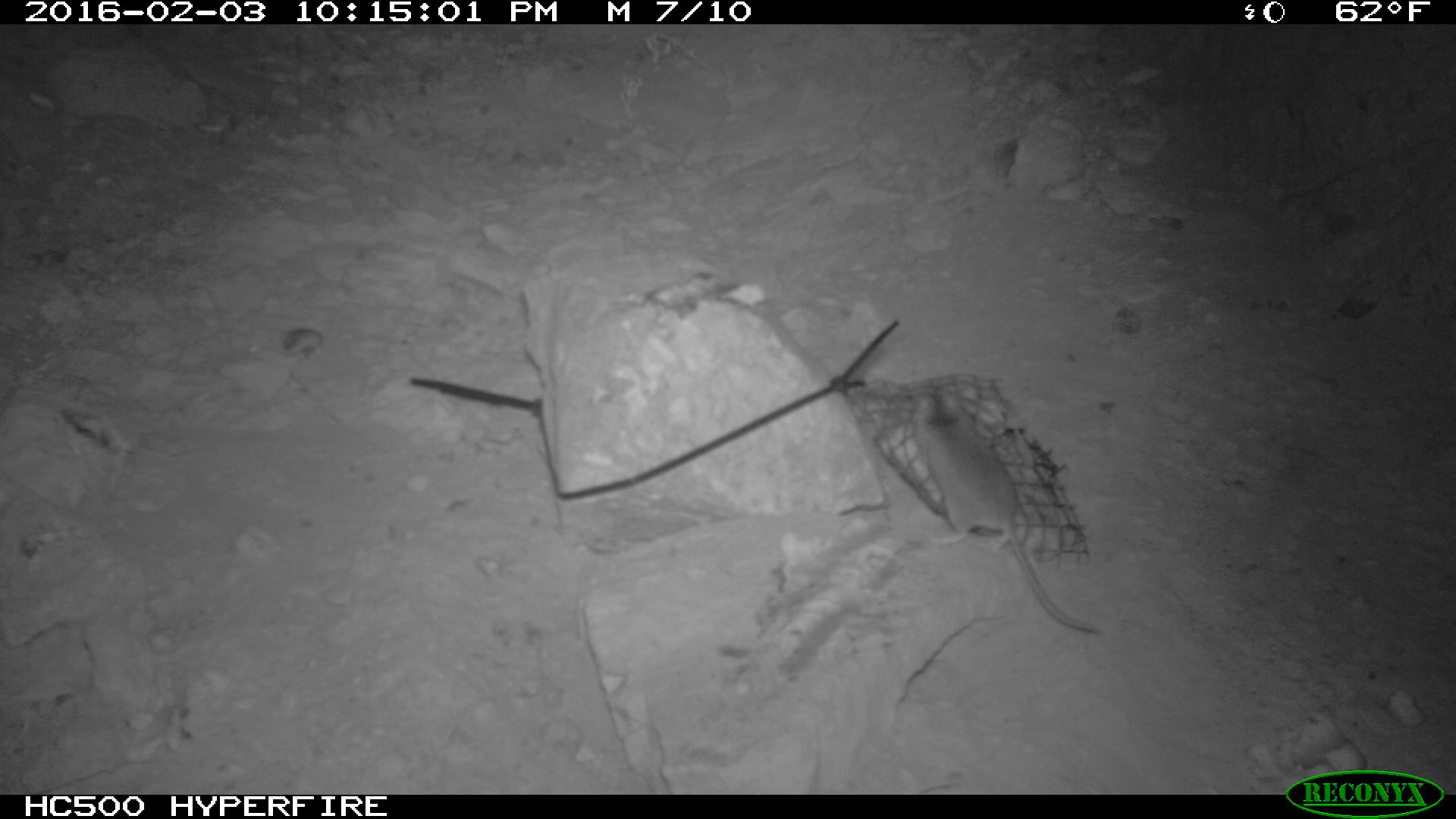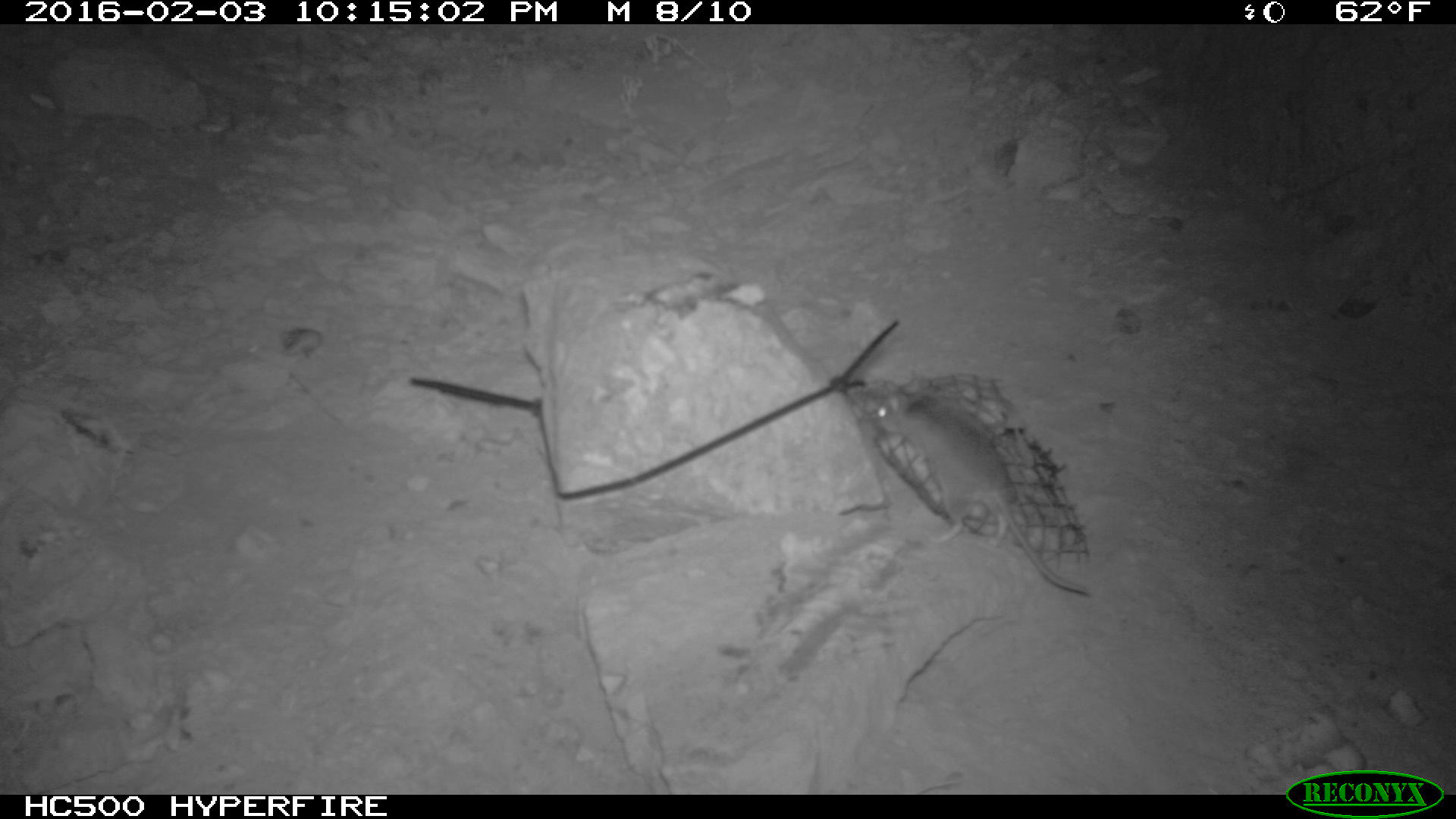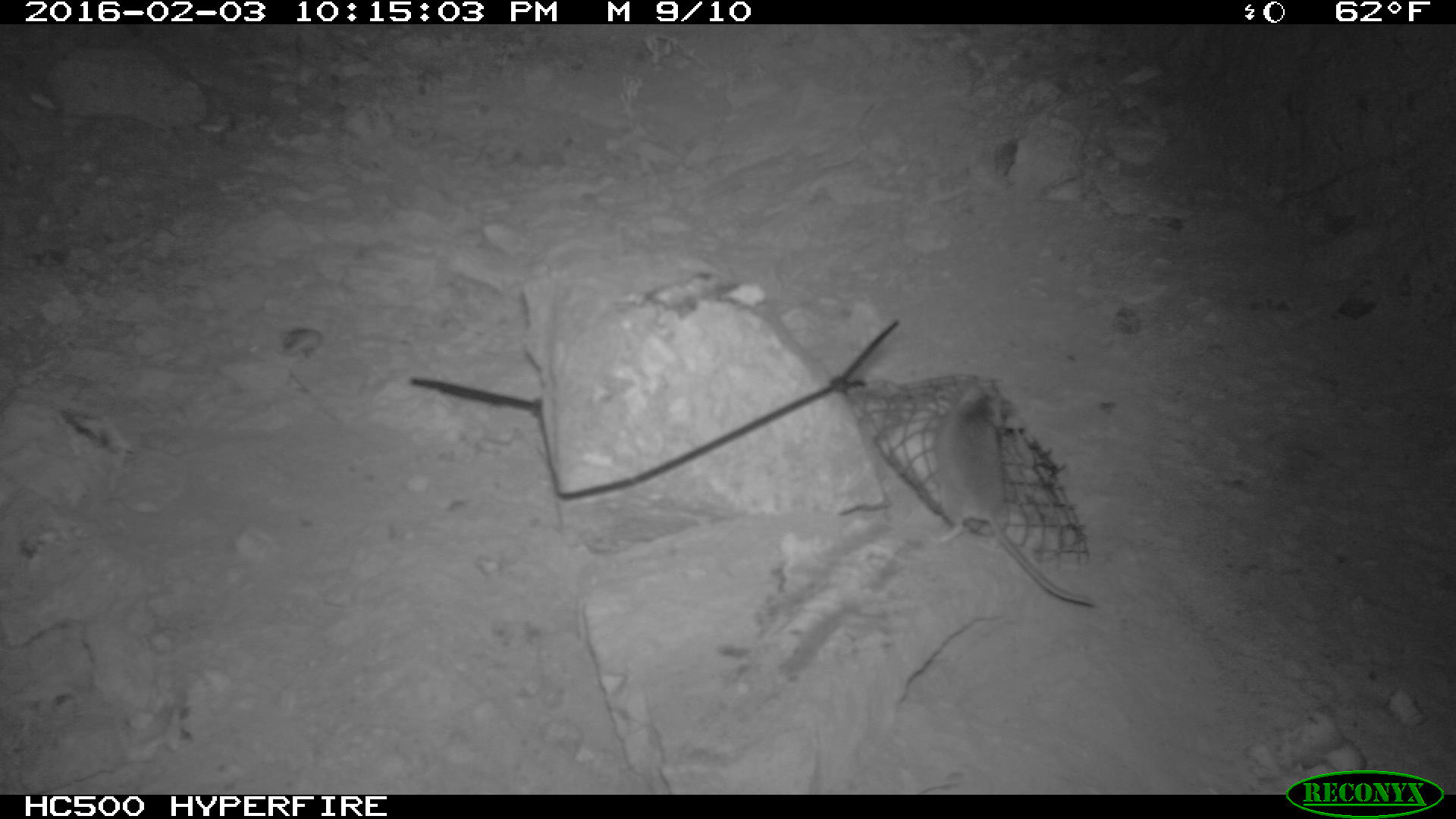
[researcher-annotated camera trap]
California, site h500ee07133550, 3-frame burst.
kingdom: Animalia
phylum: Chordata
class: Mammalia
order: Rodentia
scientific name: Rodentia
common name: rodent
Rodent (Rodentia).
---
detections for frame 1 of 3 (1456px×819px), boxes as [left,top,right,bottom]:
rodent: [912,389,1097,632]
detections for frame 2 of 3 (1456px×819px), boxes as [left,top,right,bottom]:
rodent: [878,382,1090,593]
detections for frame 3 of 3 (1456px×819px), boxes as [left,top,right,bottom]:
rodent: [930,377,1098,609]